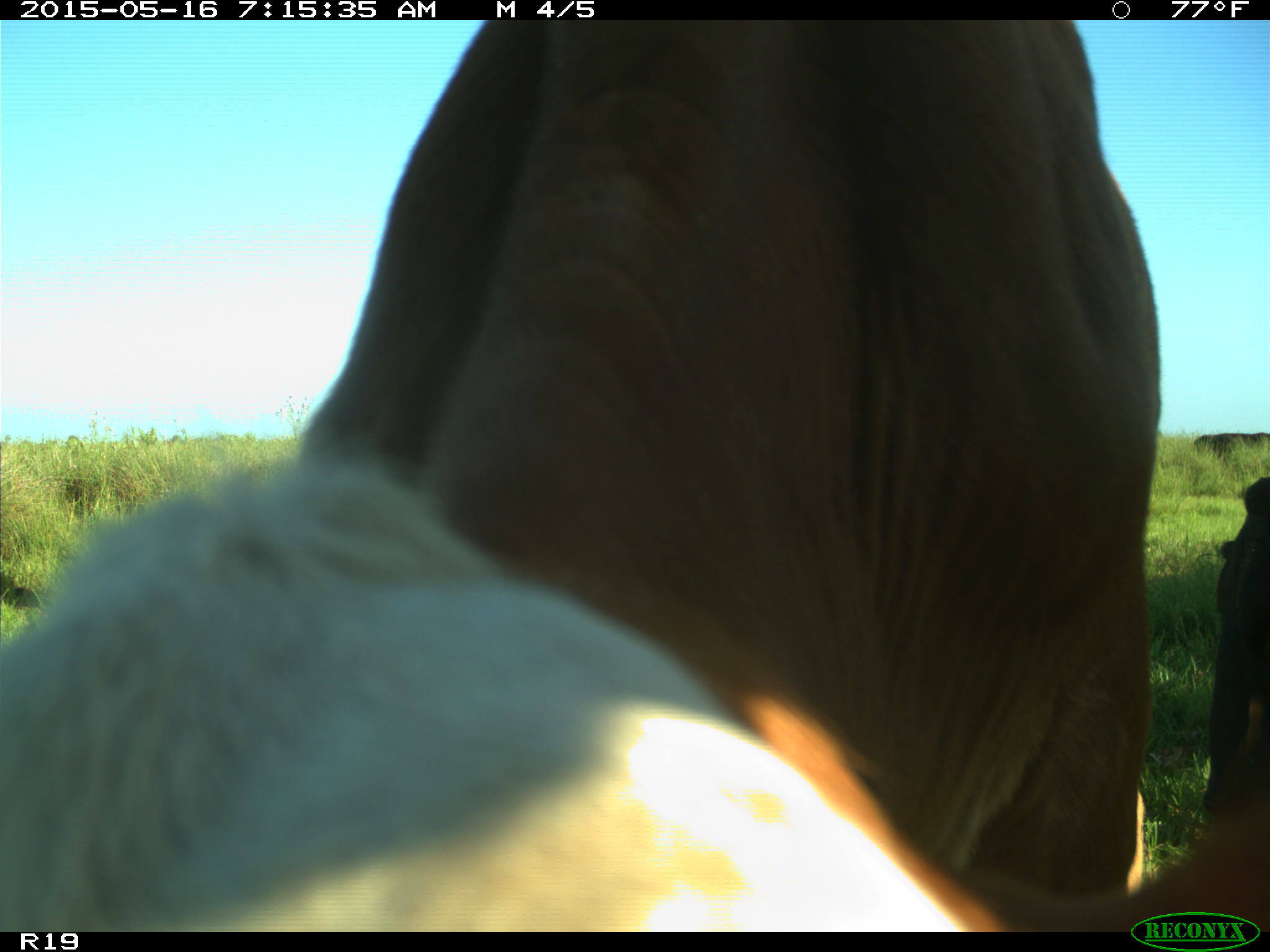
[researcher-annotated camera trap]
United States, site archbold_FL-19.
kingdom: Animalia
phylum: Chordata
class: Mammalia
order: Artiodactyla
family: Bovidae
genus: Bos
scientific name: Bos taurus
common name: domestic cow